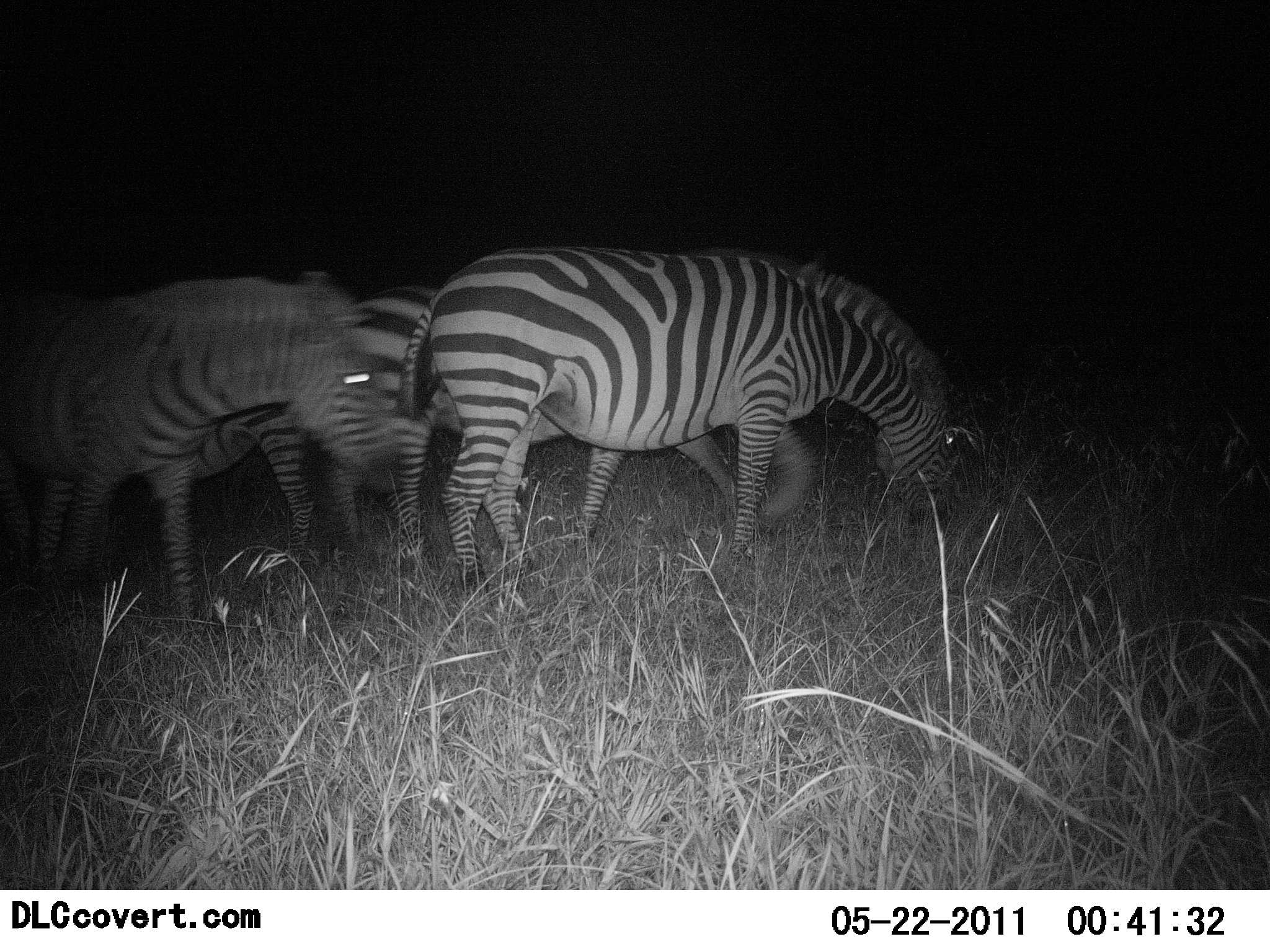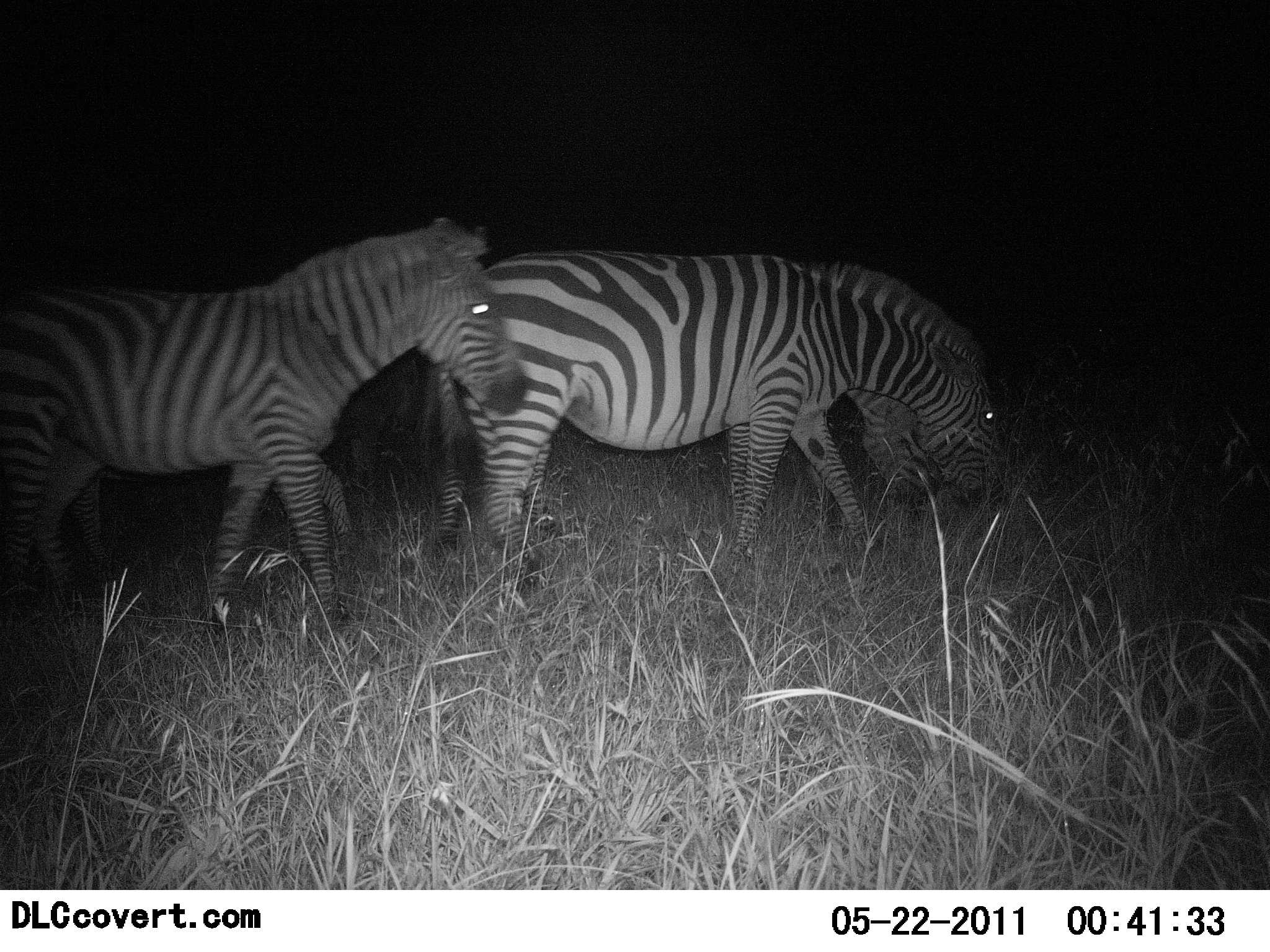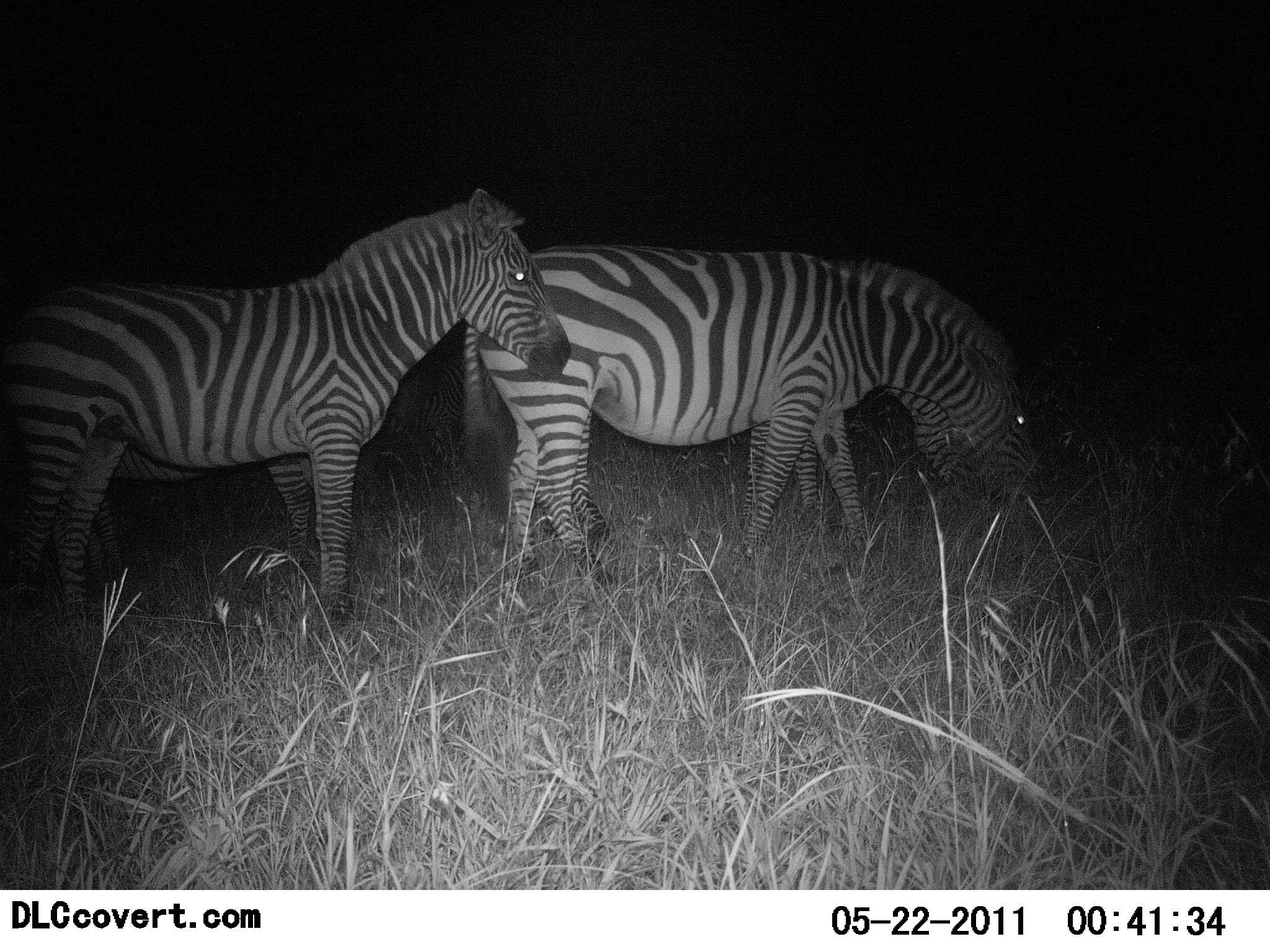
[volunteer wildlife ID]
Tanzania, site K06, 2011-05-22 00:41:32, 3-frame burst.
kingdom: Animalia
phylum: Chordata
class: Mammalia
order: Perissodactyla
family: Equidae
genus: Equus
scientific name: Equus quagga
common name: plains zebra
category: zebra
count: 3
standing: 50%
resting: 0%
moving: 33%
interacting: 0%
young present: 0%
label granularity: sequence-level